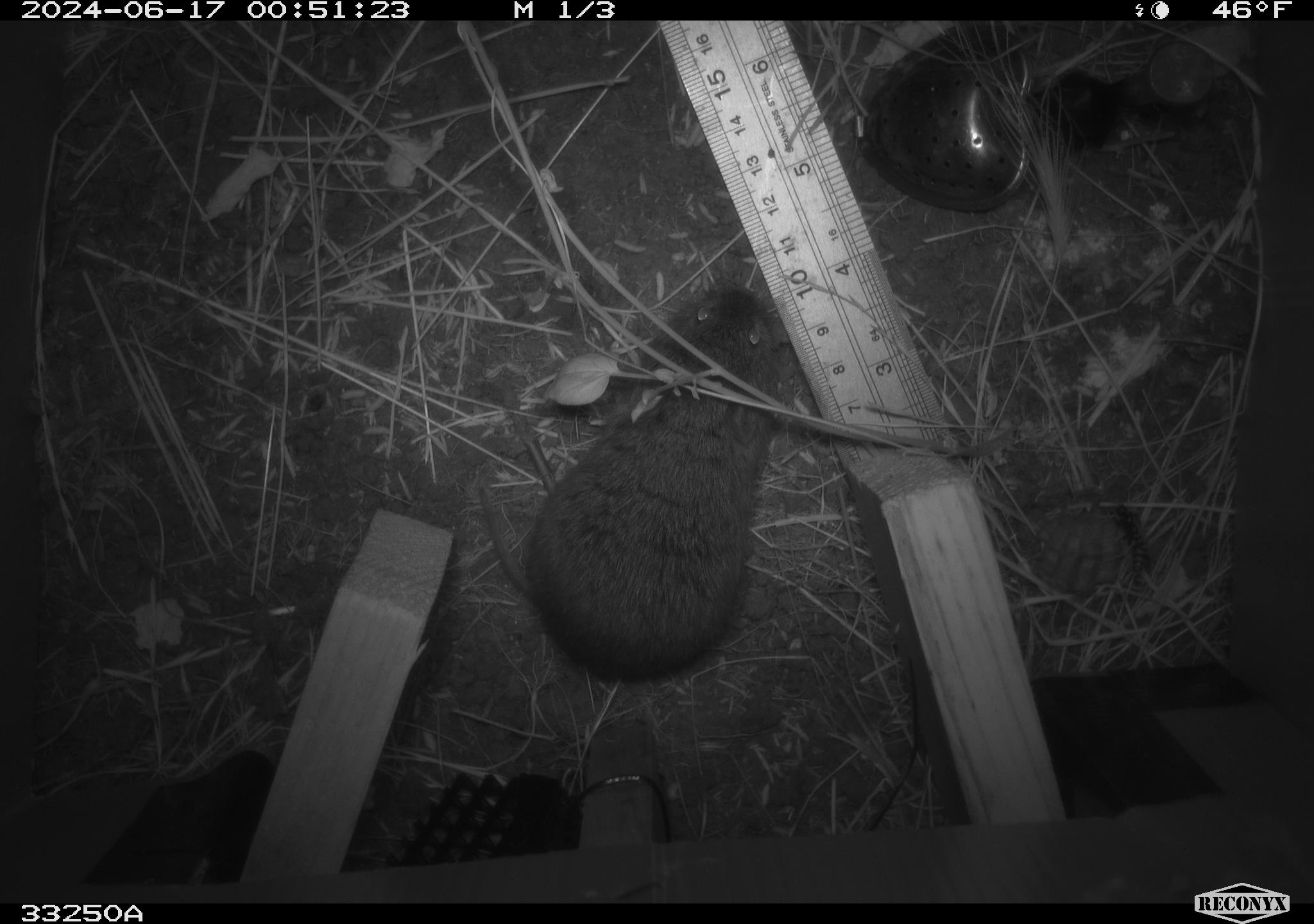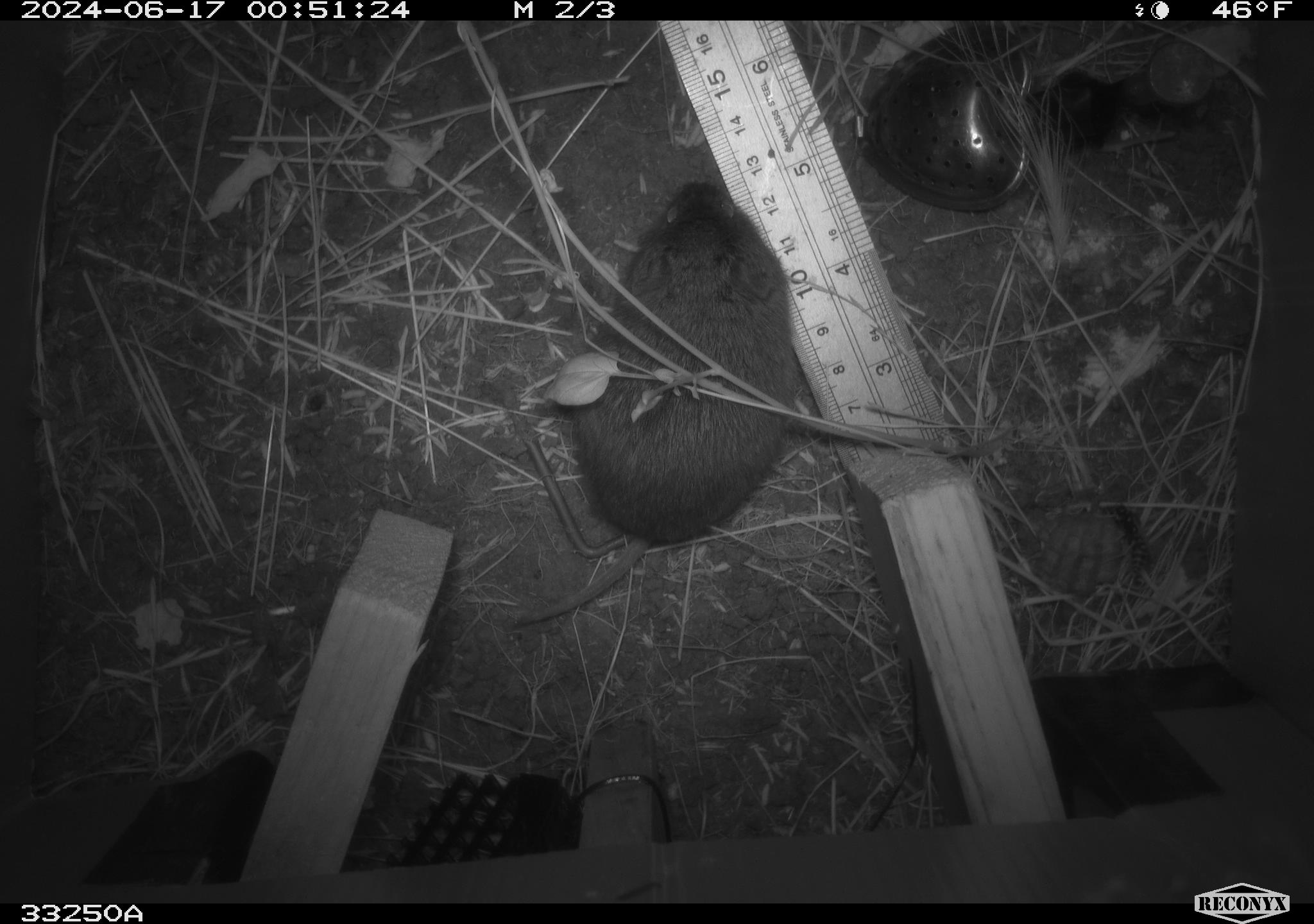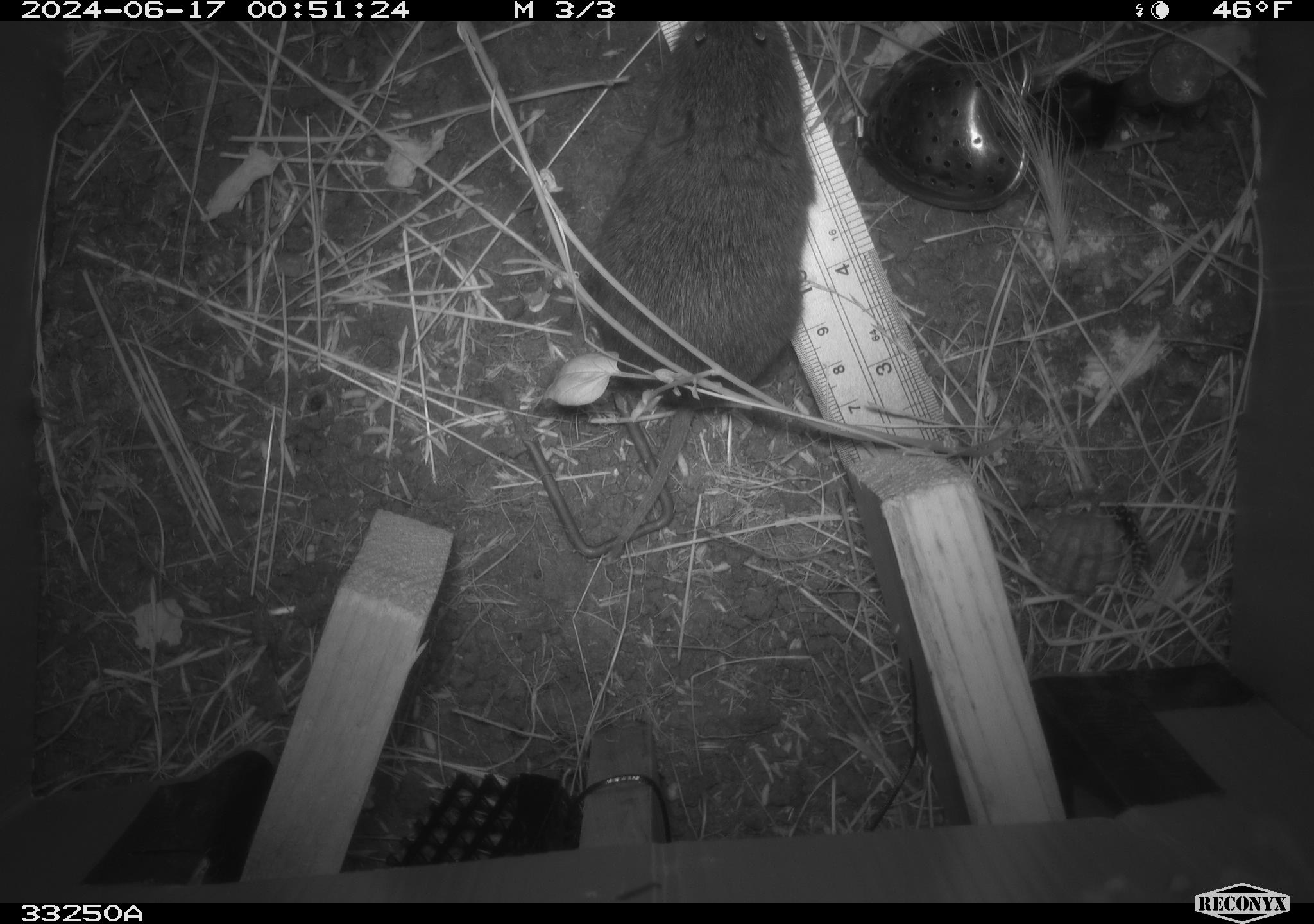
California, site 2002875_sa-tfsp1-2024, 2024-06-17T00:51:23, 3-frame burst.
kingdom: Animalia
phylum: Chordata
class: Mammalia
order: Rodentia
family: Cricetidae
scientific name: Arvicolinae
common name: voles, lemmings, and muskrats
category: arvicolinae subfamily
Arvicolinae subfamily (voles, lemmings, and muskrats) (Arvicolinae).